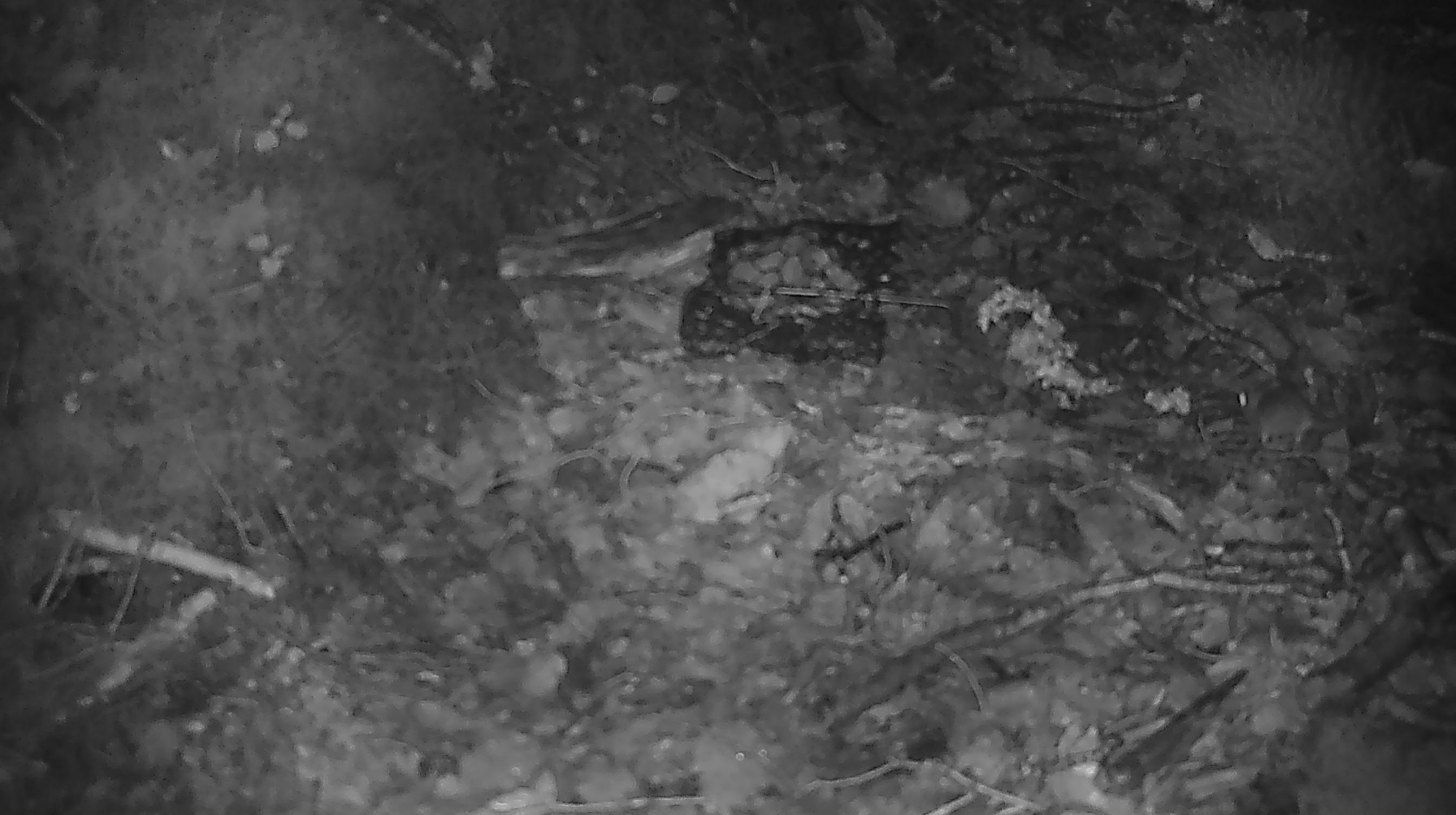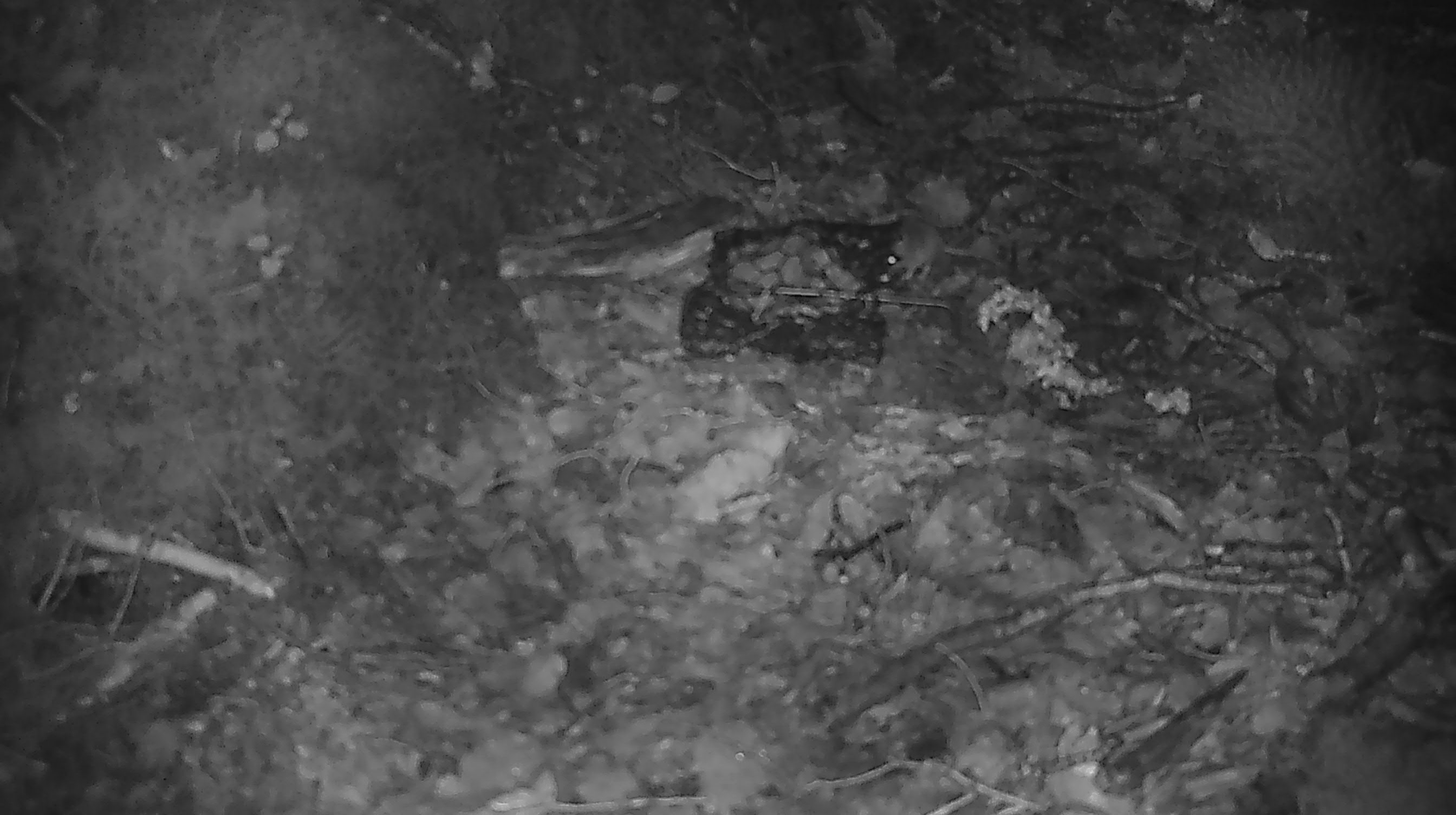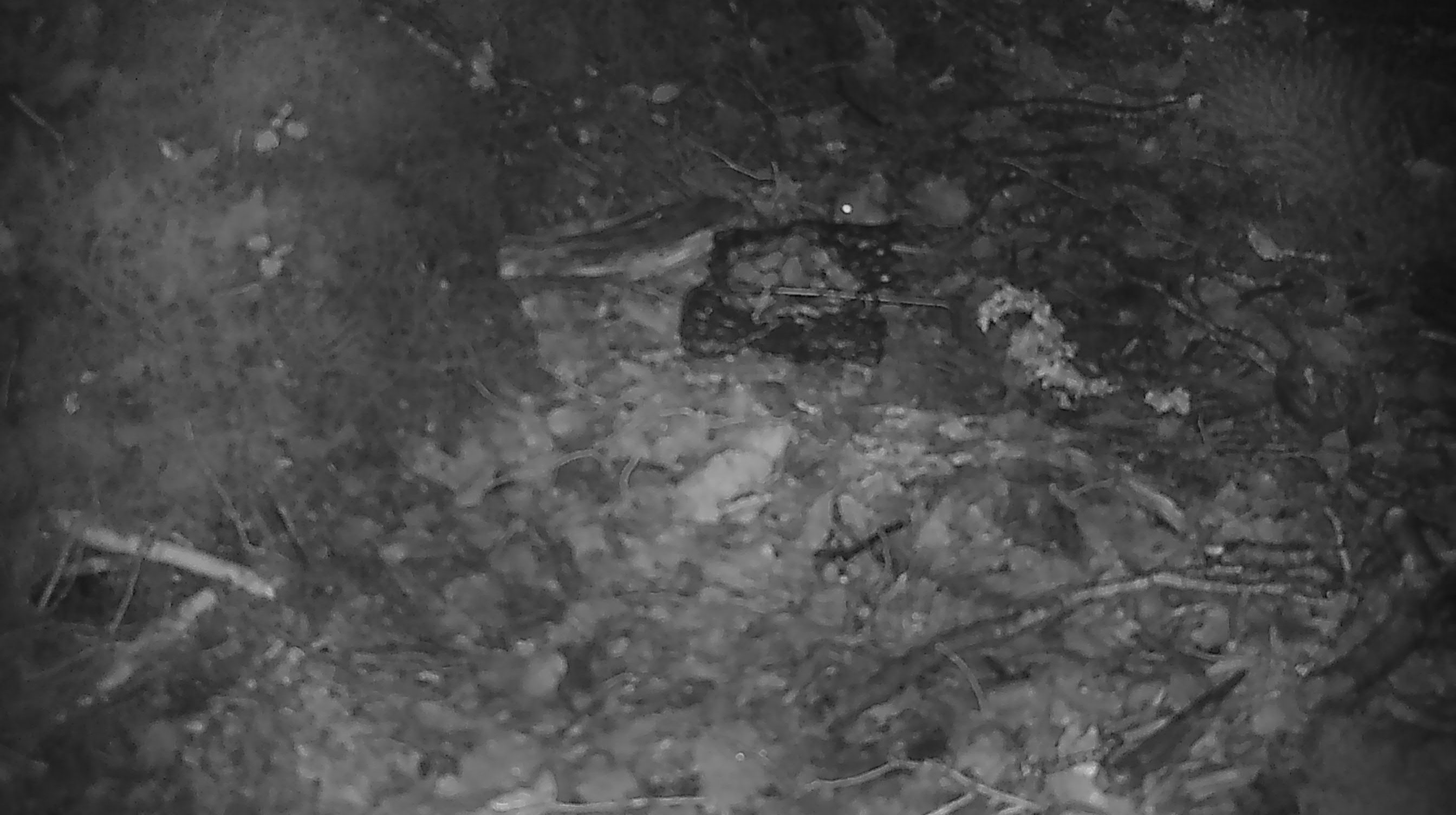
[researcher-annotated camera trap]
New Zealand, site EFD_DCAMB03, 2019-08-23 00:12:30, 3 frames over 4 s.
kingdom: Animalia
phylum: Chordata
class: Mammalia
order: Rodentia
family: Muridae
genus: Mus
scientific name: Mus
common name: mouse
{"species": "mouse (Mus)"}